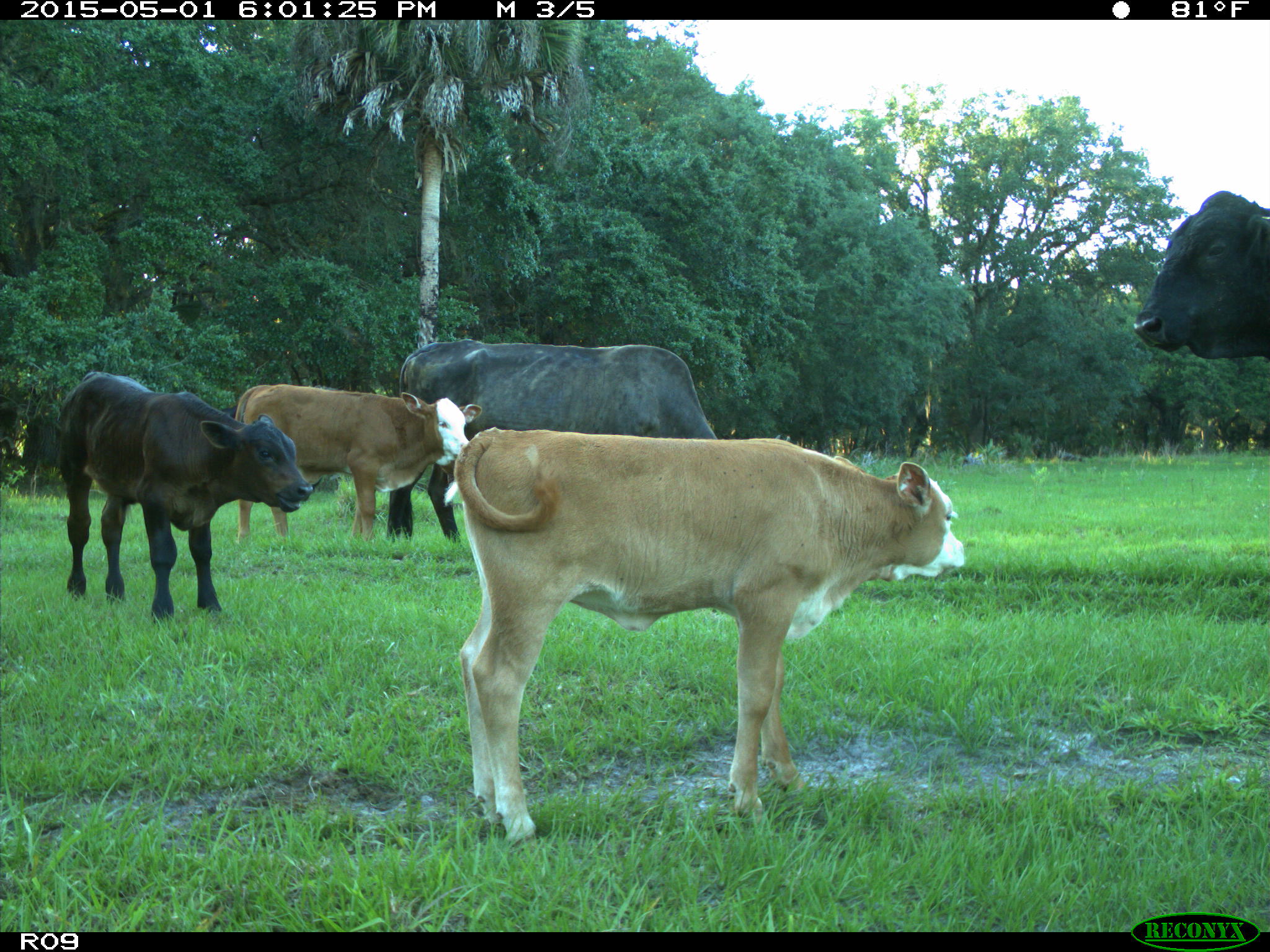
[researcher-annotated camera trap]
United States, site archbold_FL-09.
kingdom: Animalia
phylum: Chordata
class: Mammalia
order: Artiodactyla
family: Bovidae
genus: Bos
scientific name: Bos taurus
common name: domestic cow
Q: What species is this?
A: Bos taurus (domestic cow).